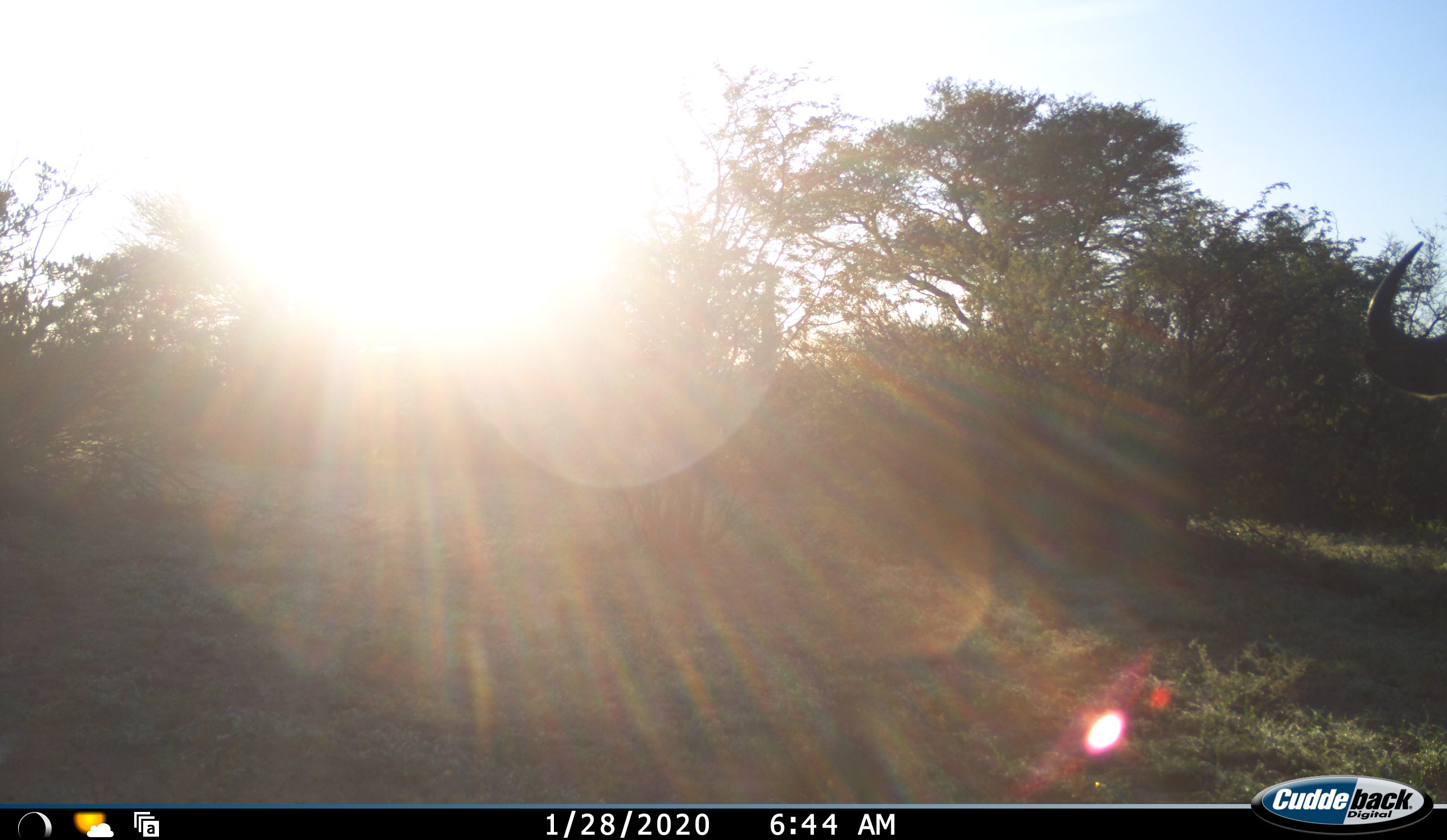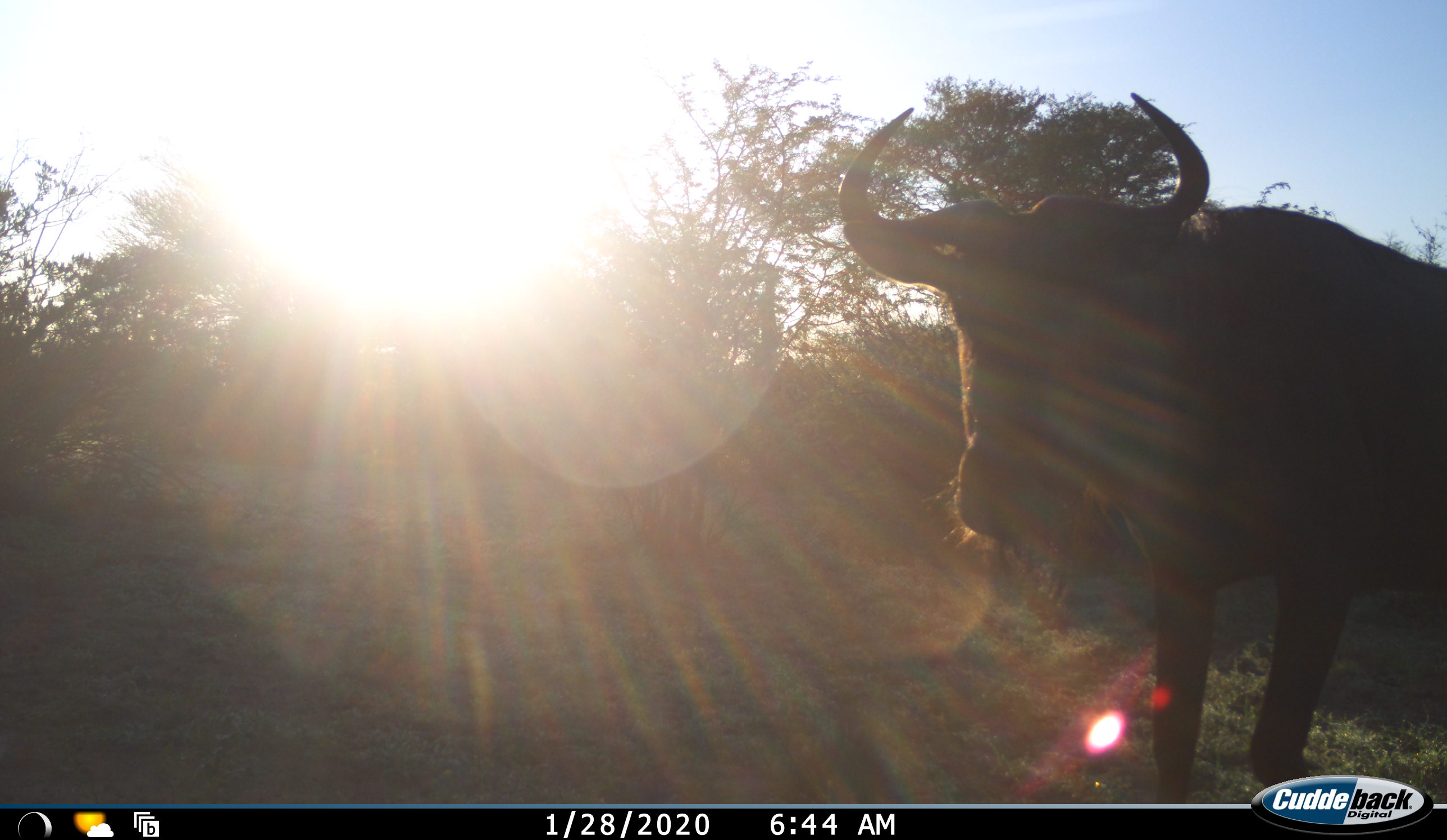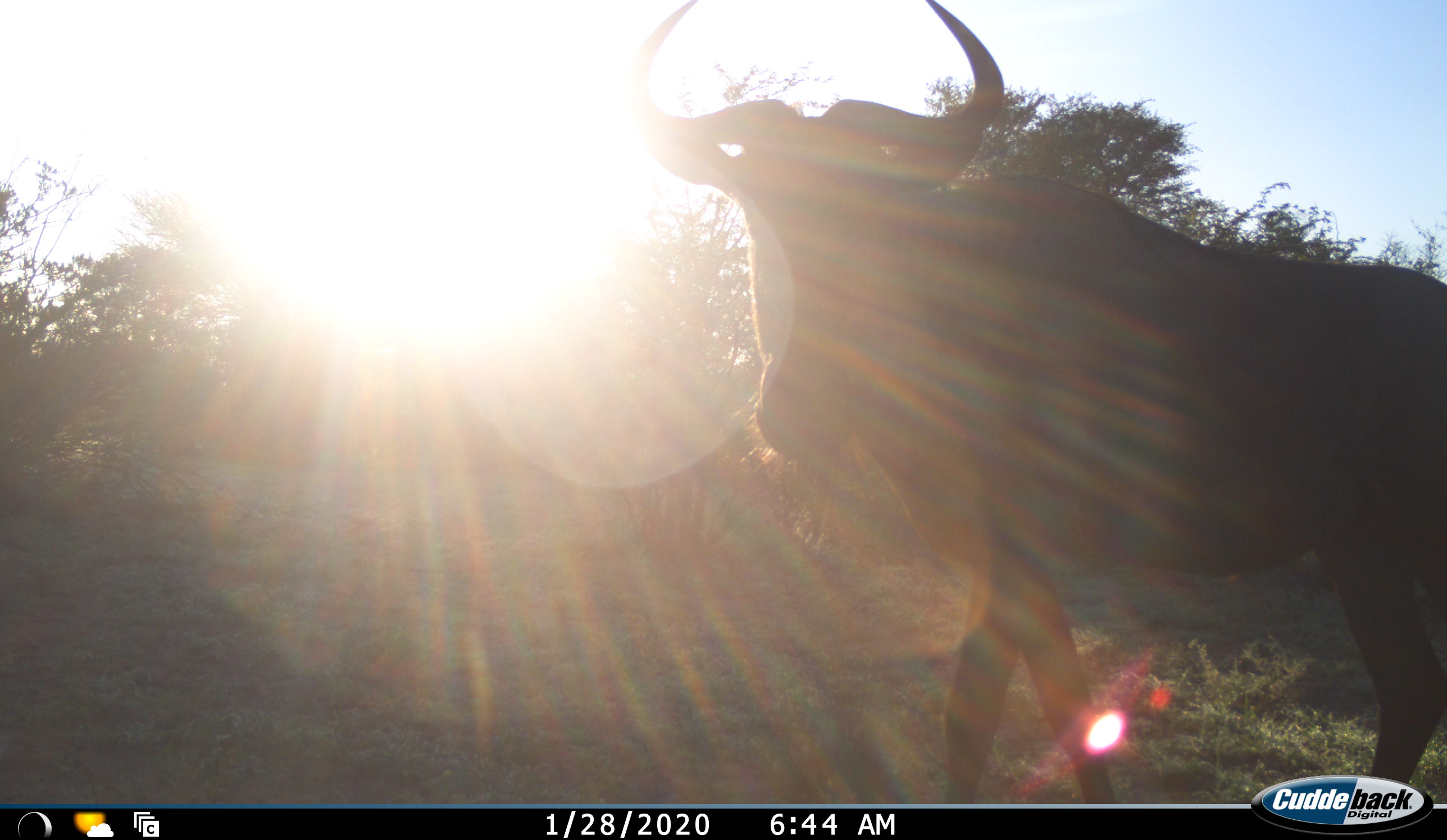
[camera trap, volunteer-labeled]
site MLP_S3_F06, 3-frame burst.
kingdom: Animalia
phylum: Chordata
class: Mammalia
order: Artiodactyla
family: Bovidae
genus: Connochaetes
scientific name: Connochaetes taurinus taurinus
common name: blue wildebeest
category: wildebeestblue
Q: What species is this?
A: Wildebeestblue (blue wildebeest) (Connochaetes taurinus taurinus).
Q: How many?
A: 1.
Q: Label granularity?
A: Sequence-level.